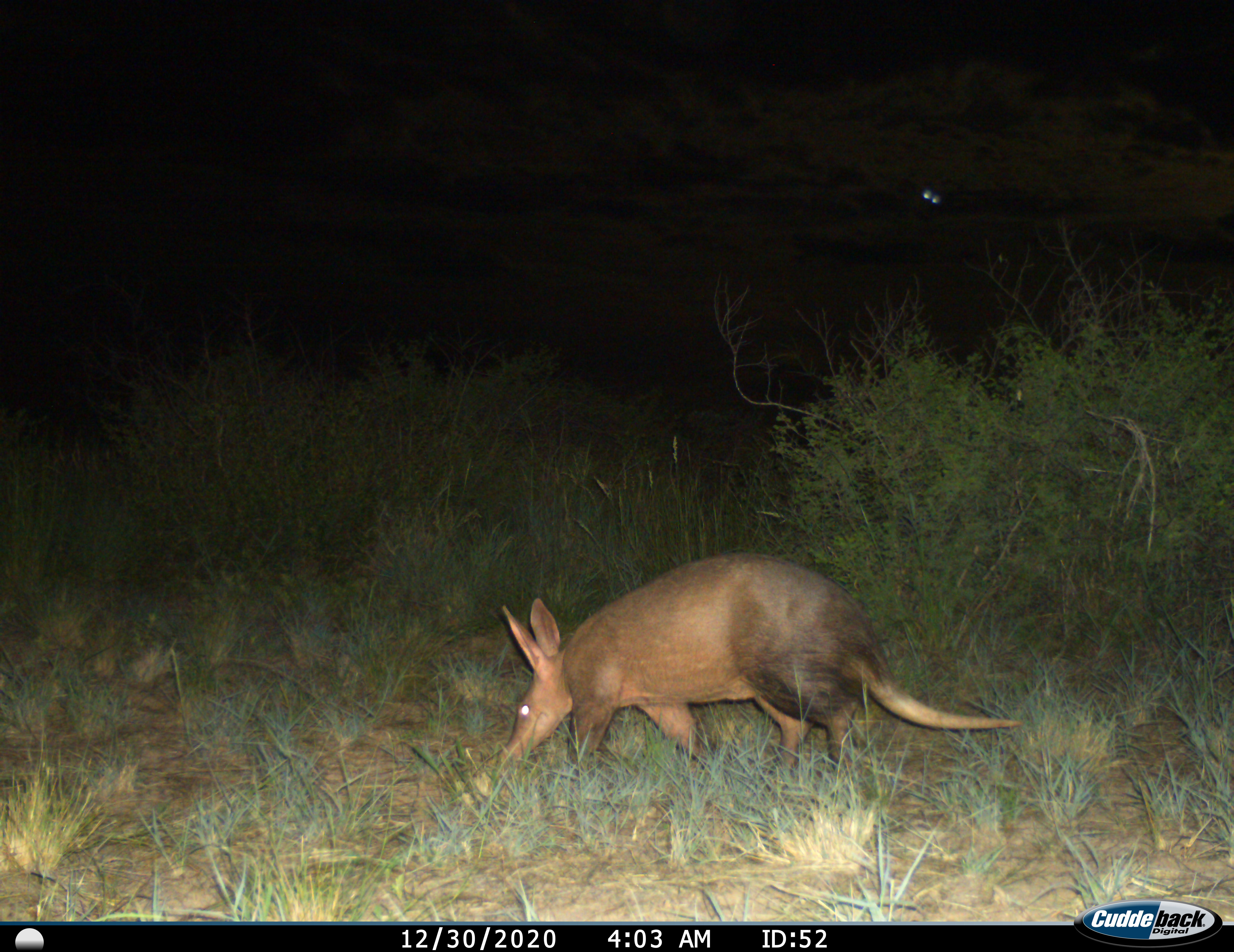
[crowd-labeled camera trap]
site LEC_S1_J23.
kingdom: Animalia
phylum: Chordata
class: Mammalia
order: Tubulidentata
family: Orycteropodidae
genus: Orycteropus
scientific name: Orycteropus afer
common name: aardvark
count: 1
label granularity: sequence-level